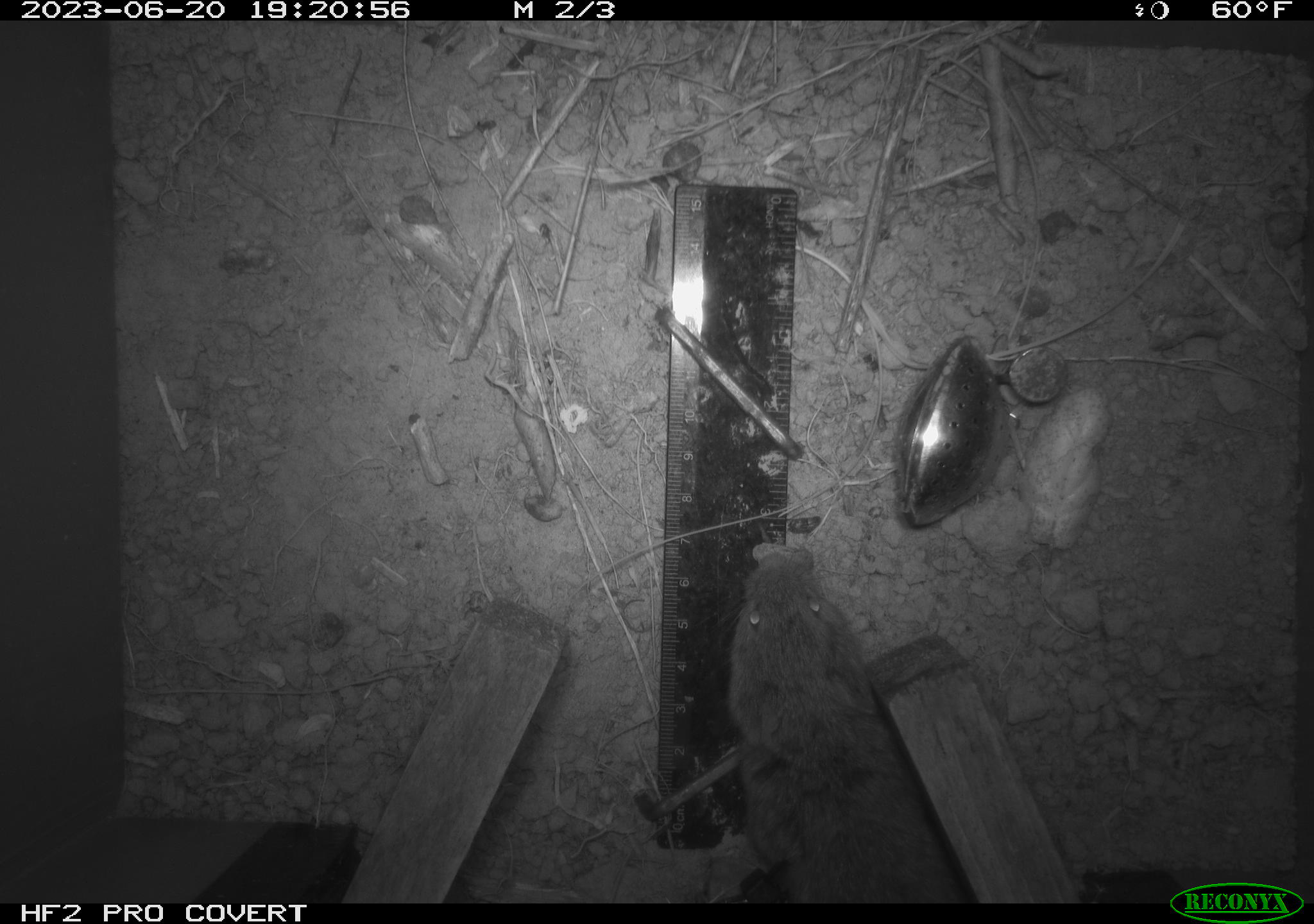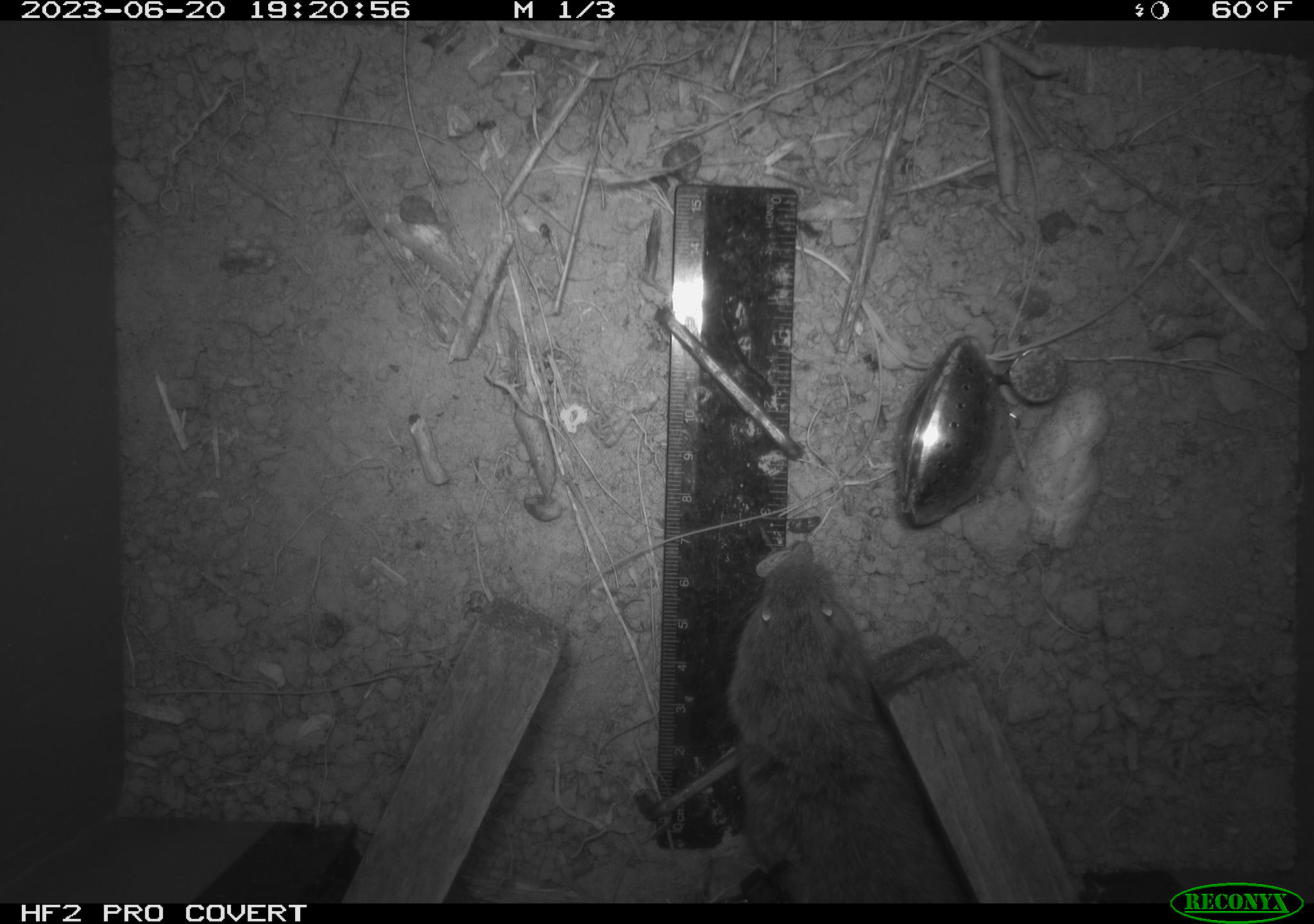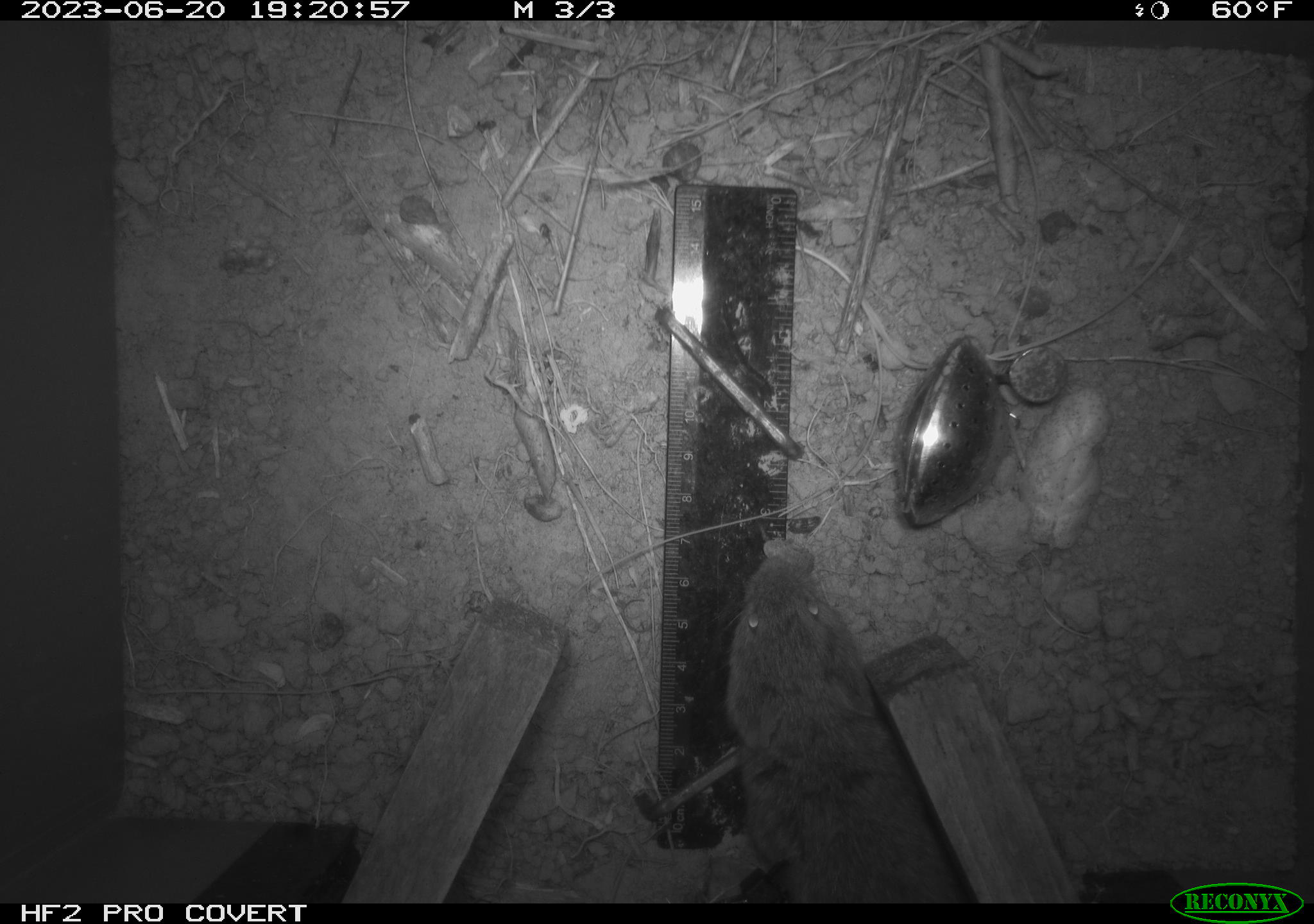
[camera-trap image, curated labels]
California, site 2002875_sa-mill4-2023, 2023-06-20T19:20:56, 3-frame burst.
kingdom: Animalia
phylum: Chordata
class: Mammalia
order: Rodentia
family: Cricetidae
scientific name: Arvicolinae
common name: voles, lemmings, and muskrats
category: arvicolinae subfamily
Arvicolinae subfamily (voles, lemmings, and muskrats) (Arvicolinae).